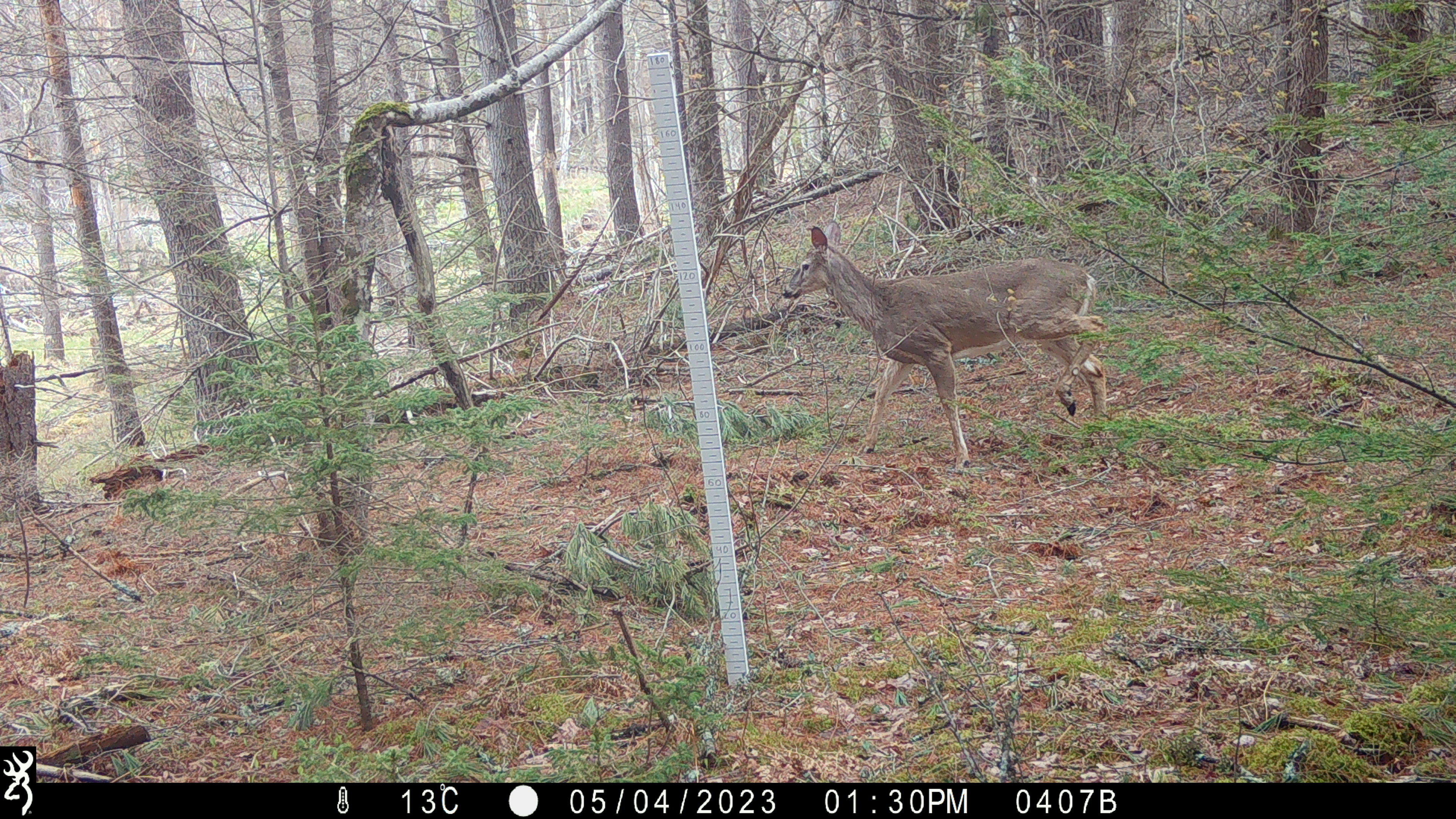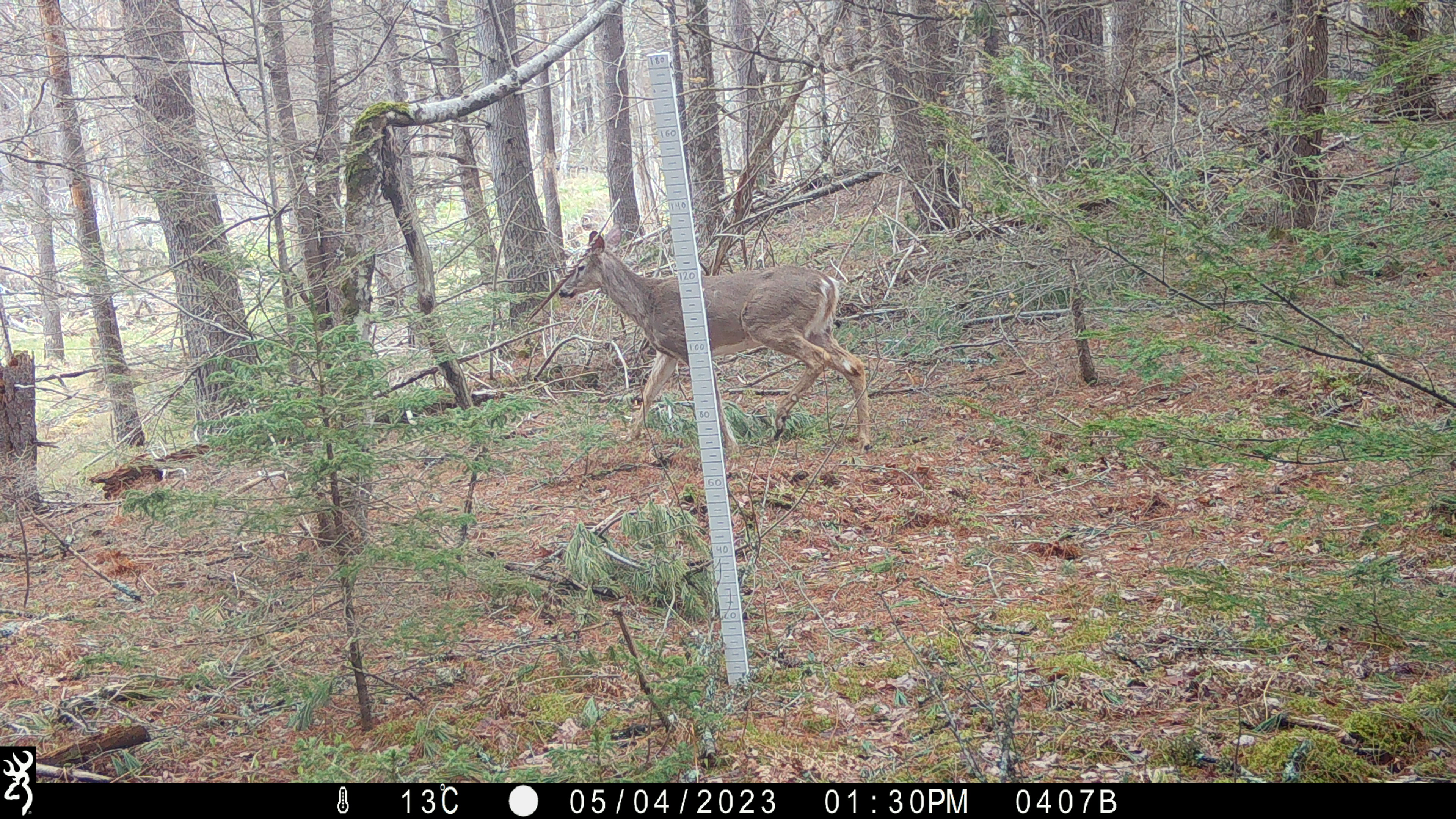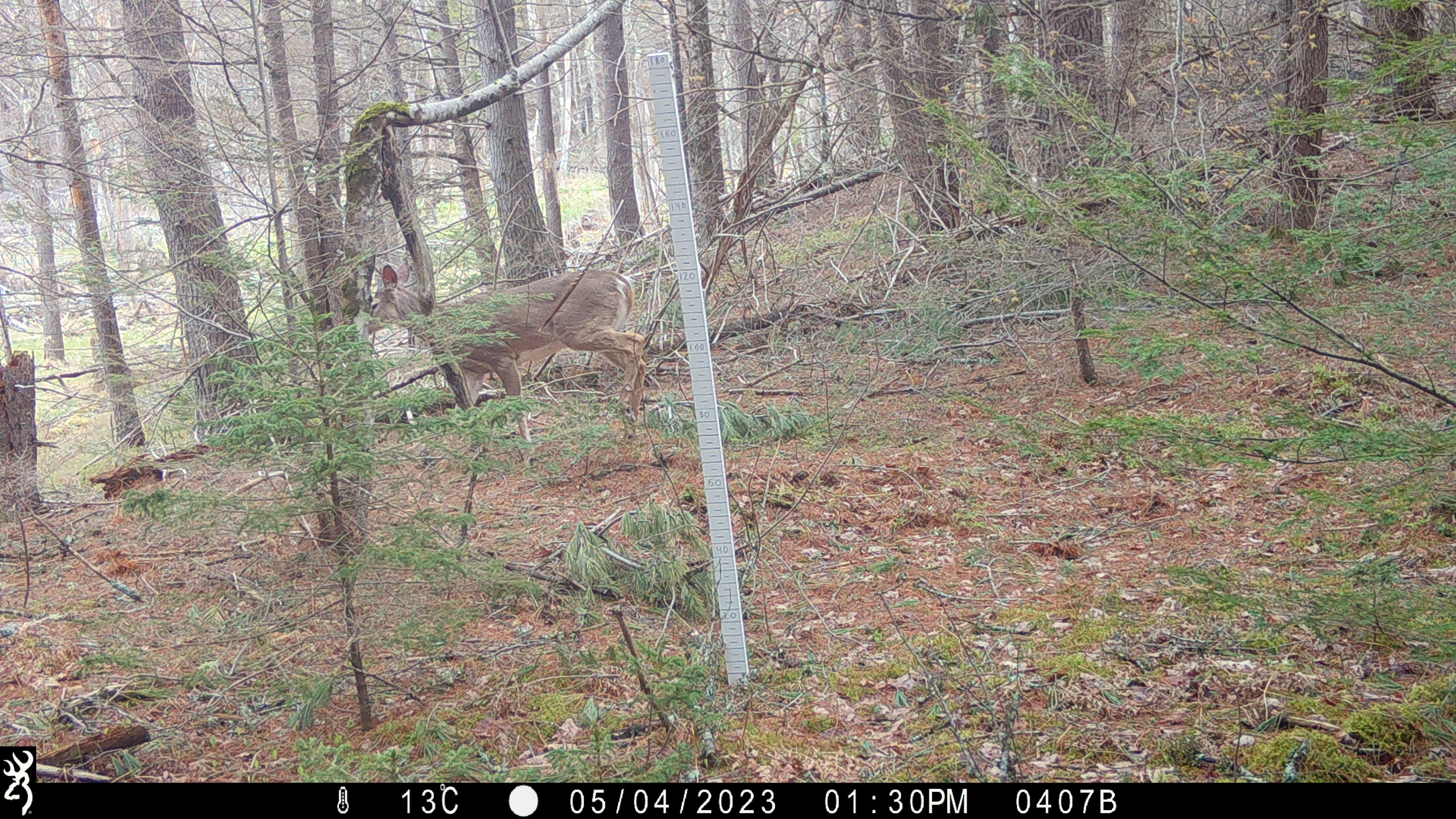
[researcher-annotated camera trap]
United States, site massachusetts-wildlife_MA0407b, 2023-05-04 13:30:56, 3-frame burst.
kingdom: Animalia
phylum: Chordata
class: Mammalia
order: Artiodactyla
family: Cervidae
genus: Odocoileus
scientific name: Odocoileus virginianus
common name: white-tailed deer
White-tailed deer (Odocoileus virginianus).